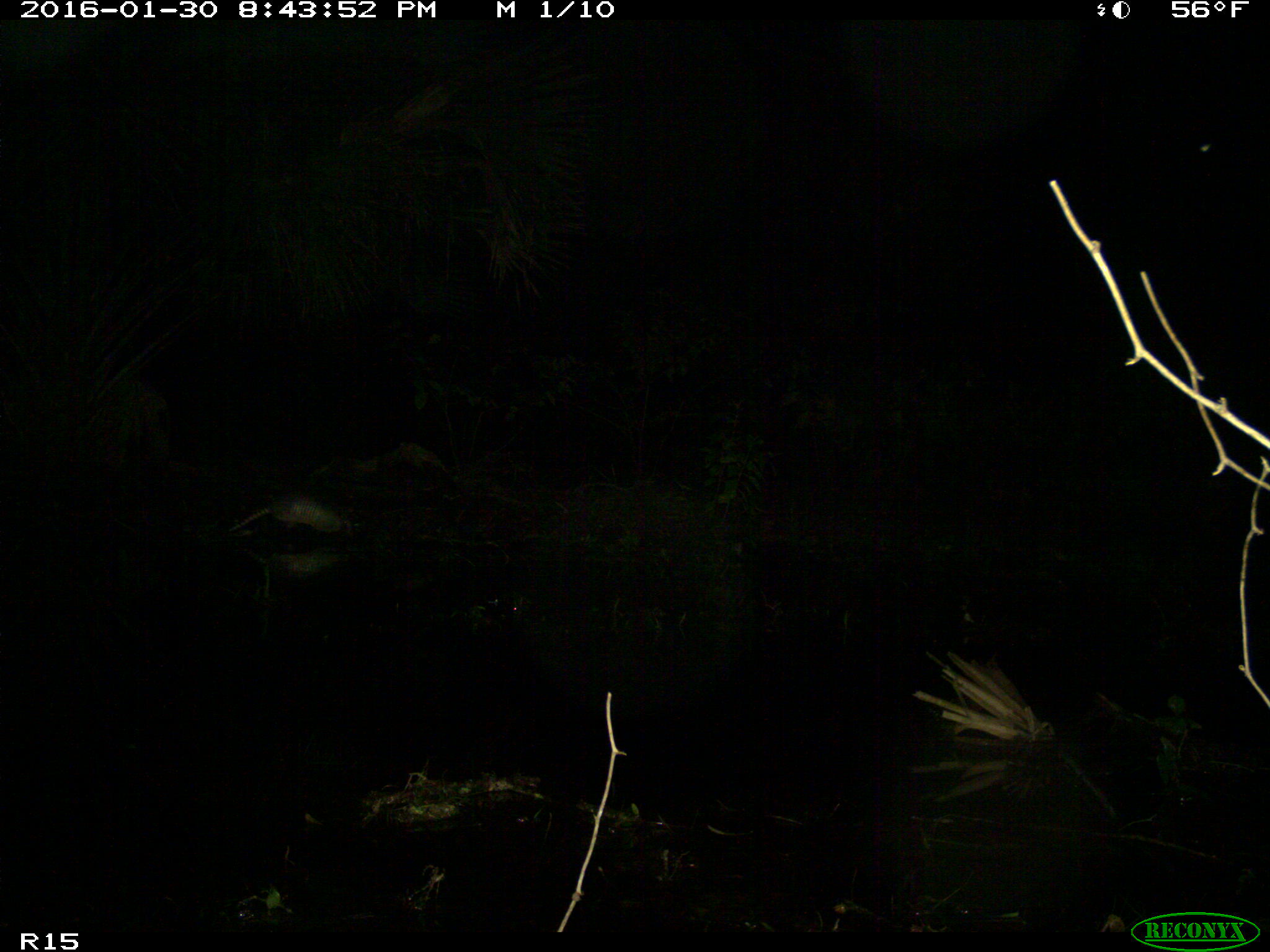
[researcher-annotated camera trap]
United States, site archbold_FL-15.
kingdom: Animalia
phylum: Chordata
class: Mammalia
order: Cingulata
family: Dasypodidae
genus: Dasypus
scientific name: Dasypus novemcinctus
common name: nine-banded armadillo